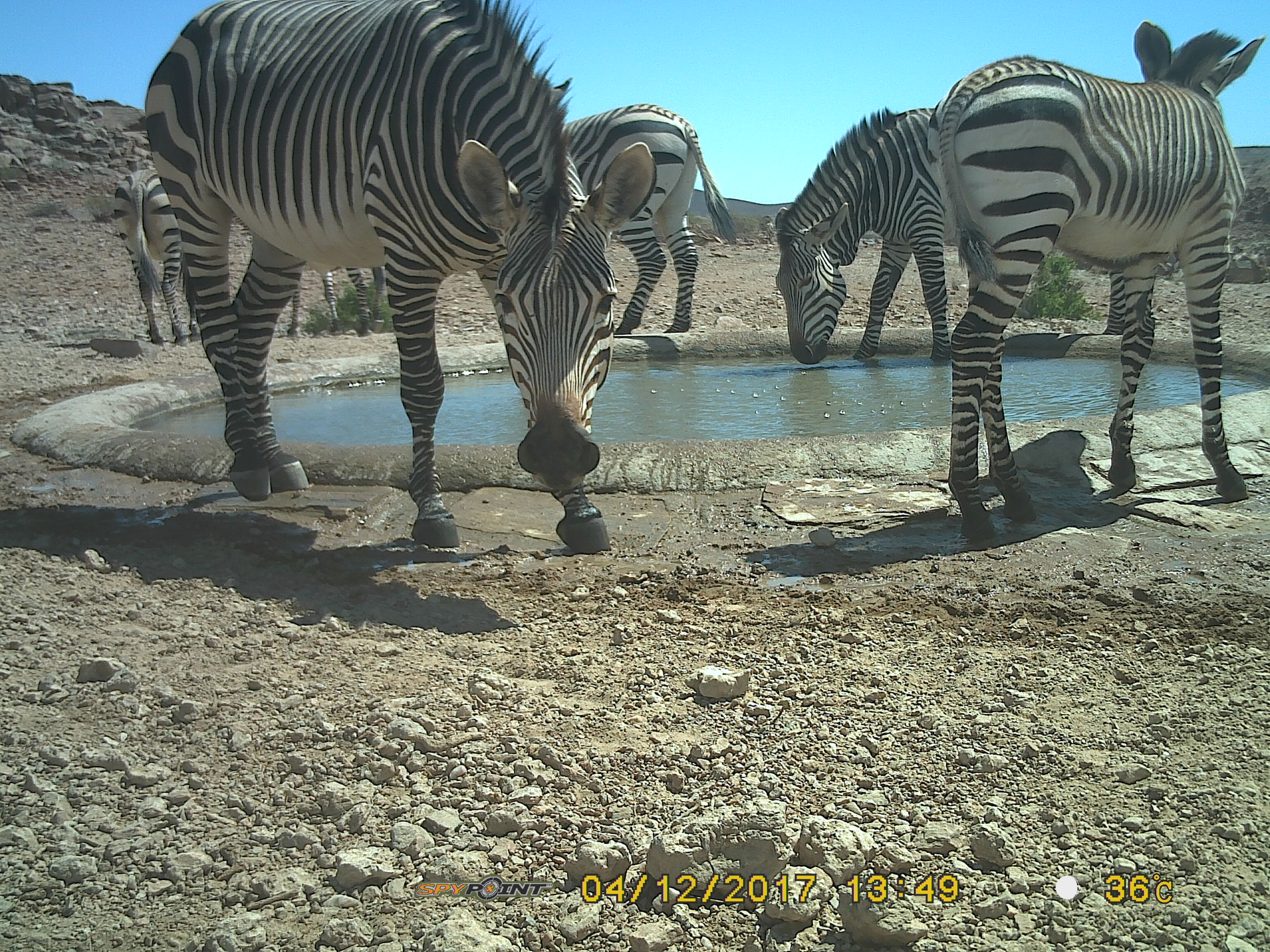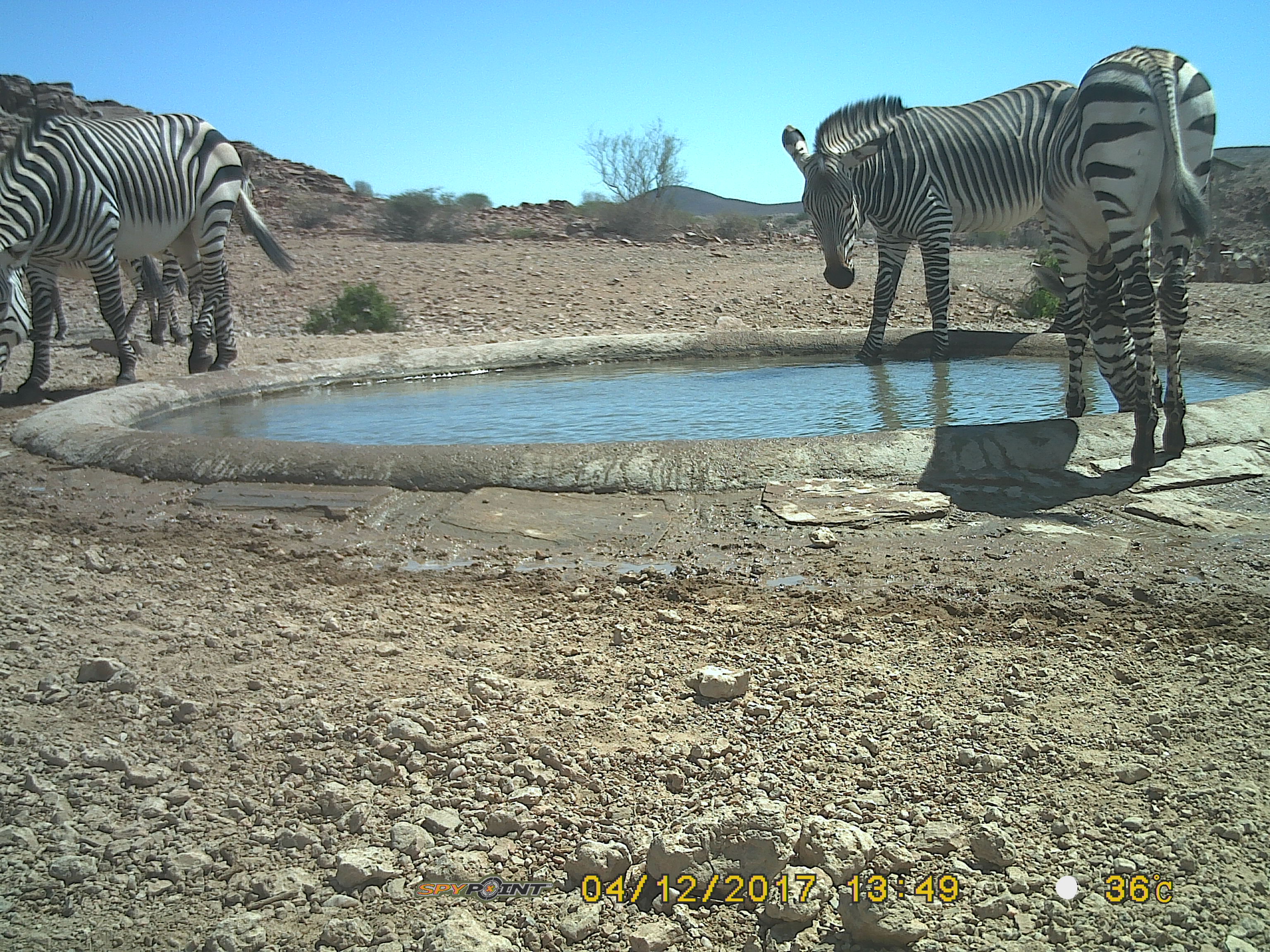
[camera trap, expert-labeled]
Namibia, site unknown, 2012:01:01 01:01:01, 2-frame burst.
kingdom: Animalia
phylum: Chordata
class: Mammalia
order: Perissodactyla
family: Equidae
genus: Equus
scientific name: Equus zebra hartmannae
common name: hartmann's mountain zebra